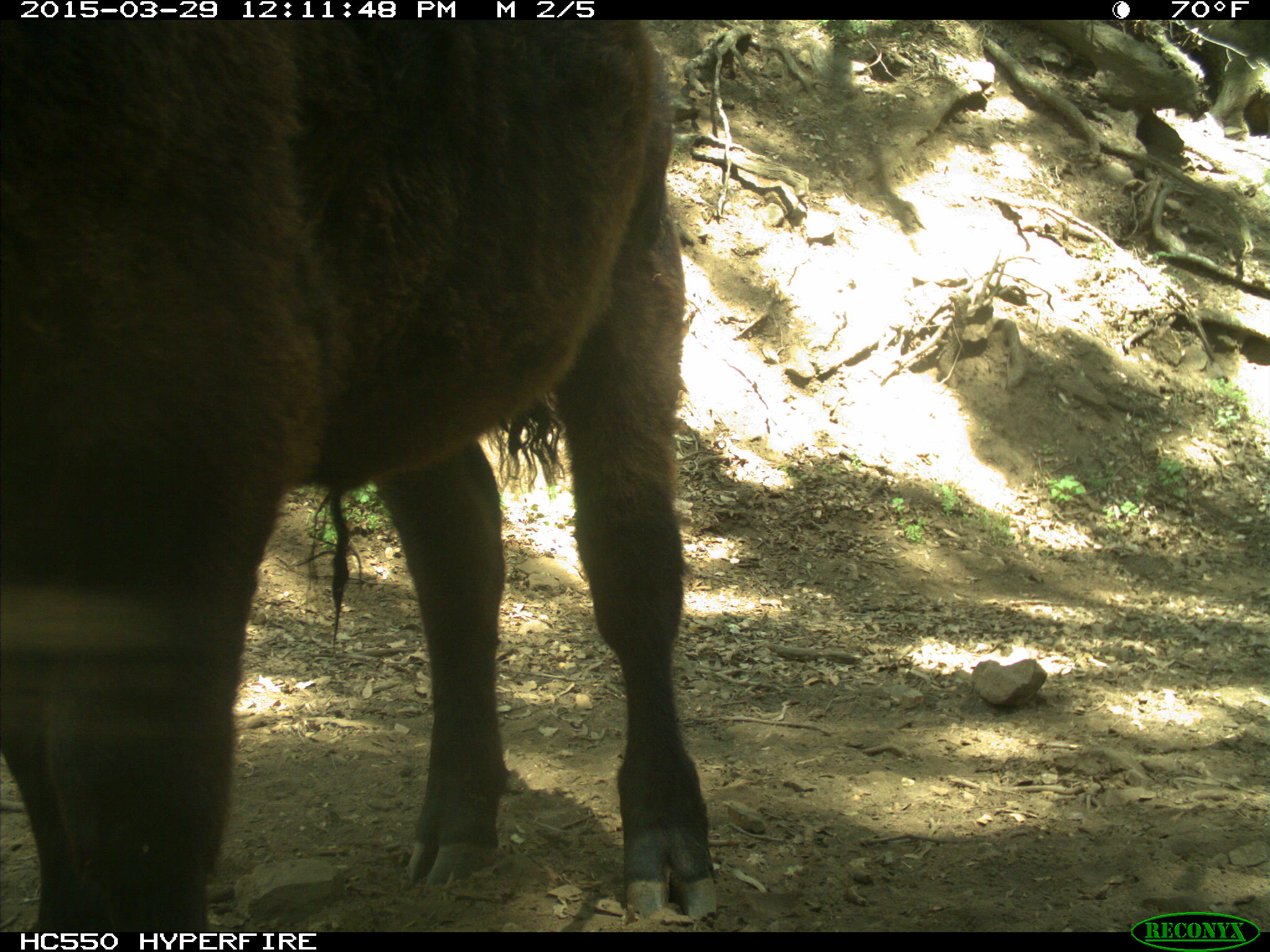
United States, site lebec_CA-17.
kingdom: Animalia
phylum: Chordata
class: Mammalia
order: Artiodactyla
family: Bovidae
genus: Bos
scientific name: Bos taurus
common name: domestic cow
Bos taurus (domestic cow).